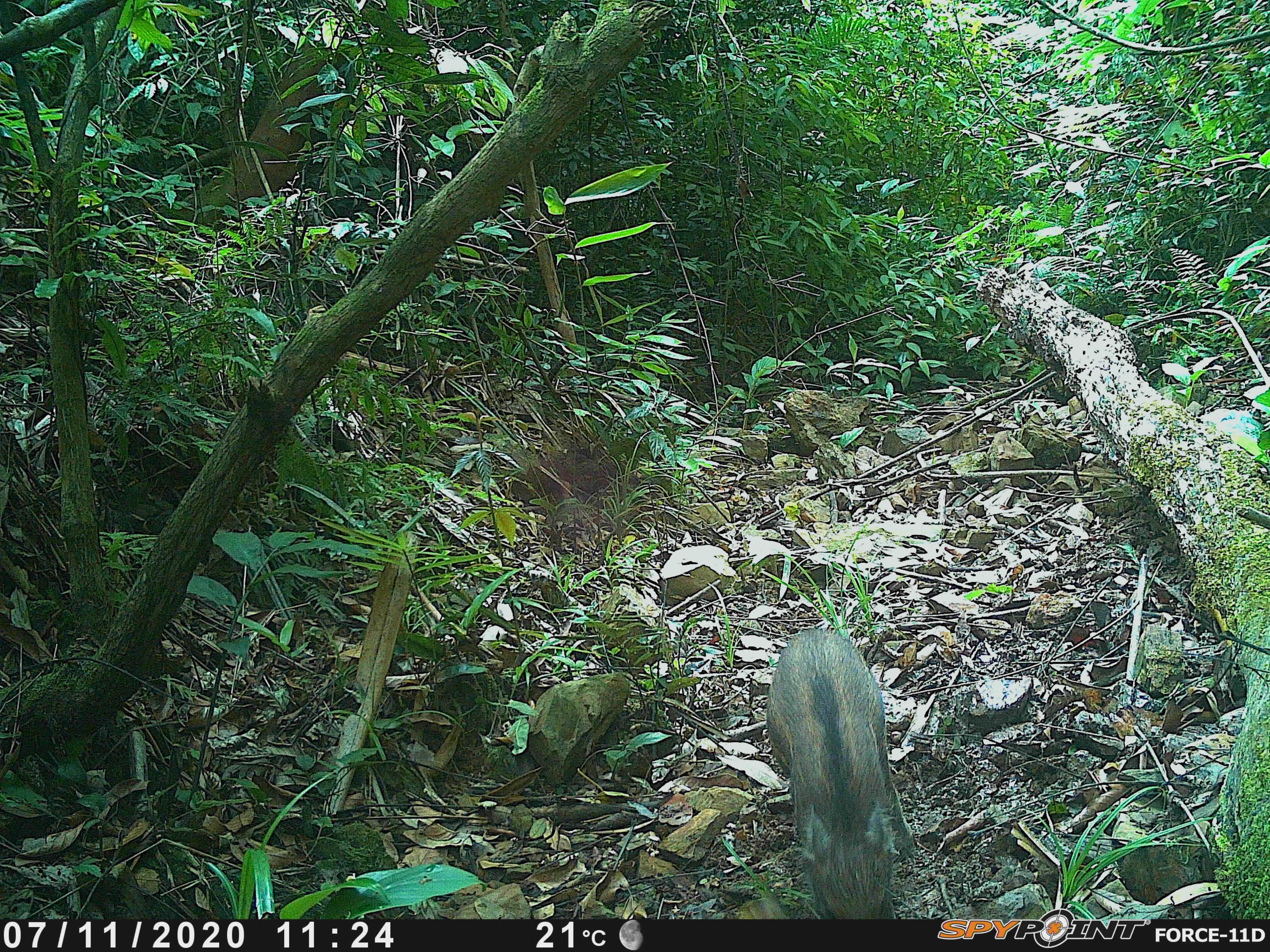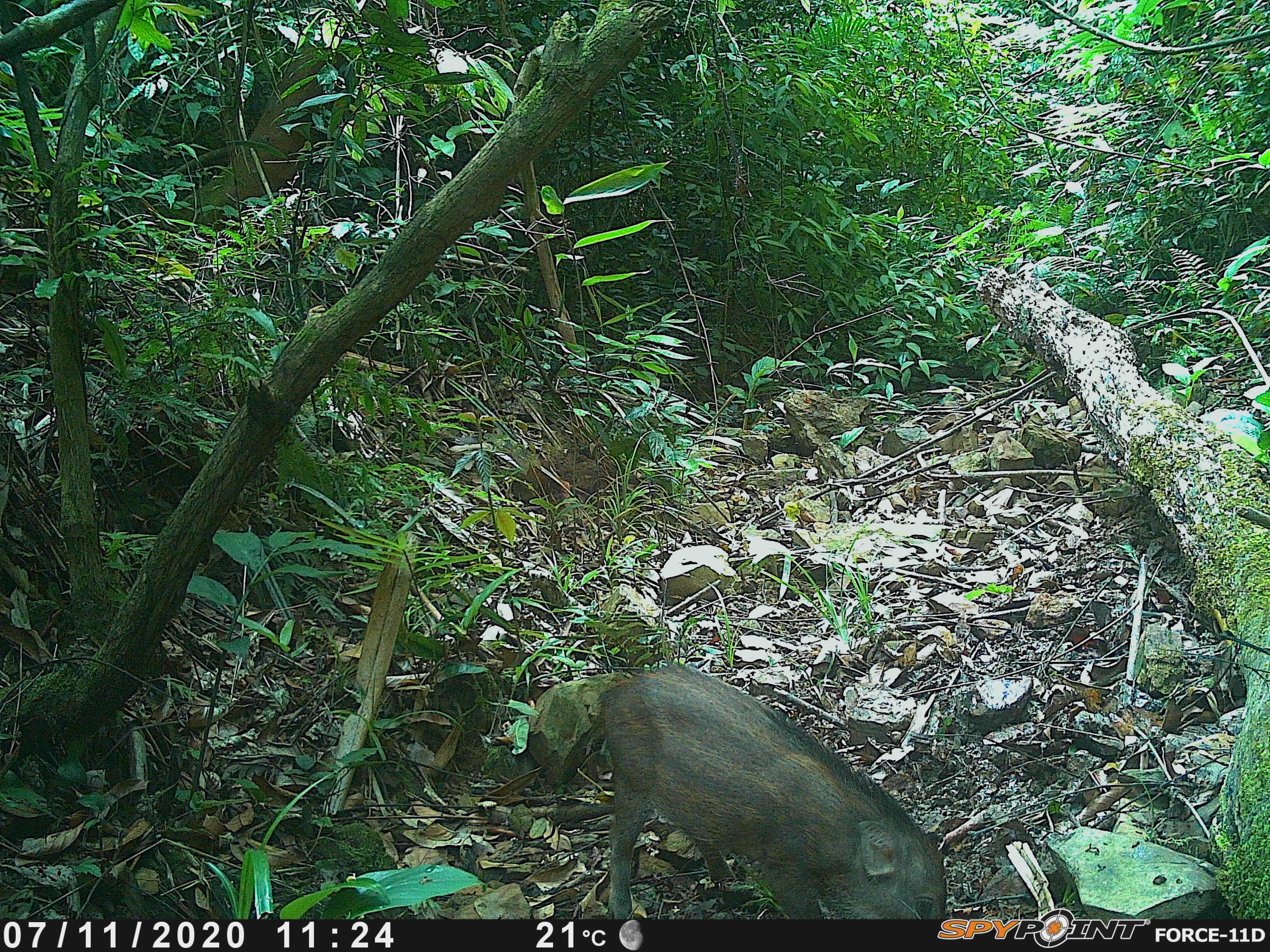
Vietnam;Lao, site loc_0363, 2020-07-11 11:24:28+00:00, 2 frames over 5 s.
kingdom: Animalia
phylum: Chordata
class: Mammalia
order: Artiodactyla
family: Suidae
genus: Sus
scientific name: Sus scrofa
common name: eurasian wild pig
Eurasian wild pig (Sus scrofa). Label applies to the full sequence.